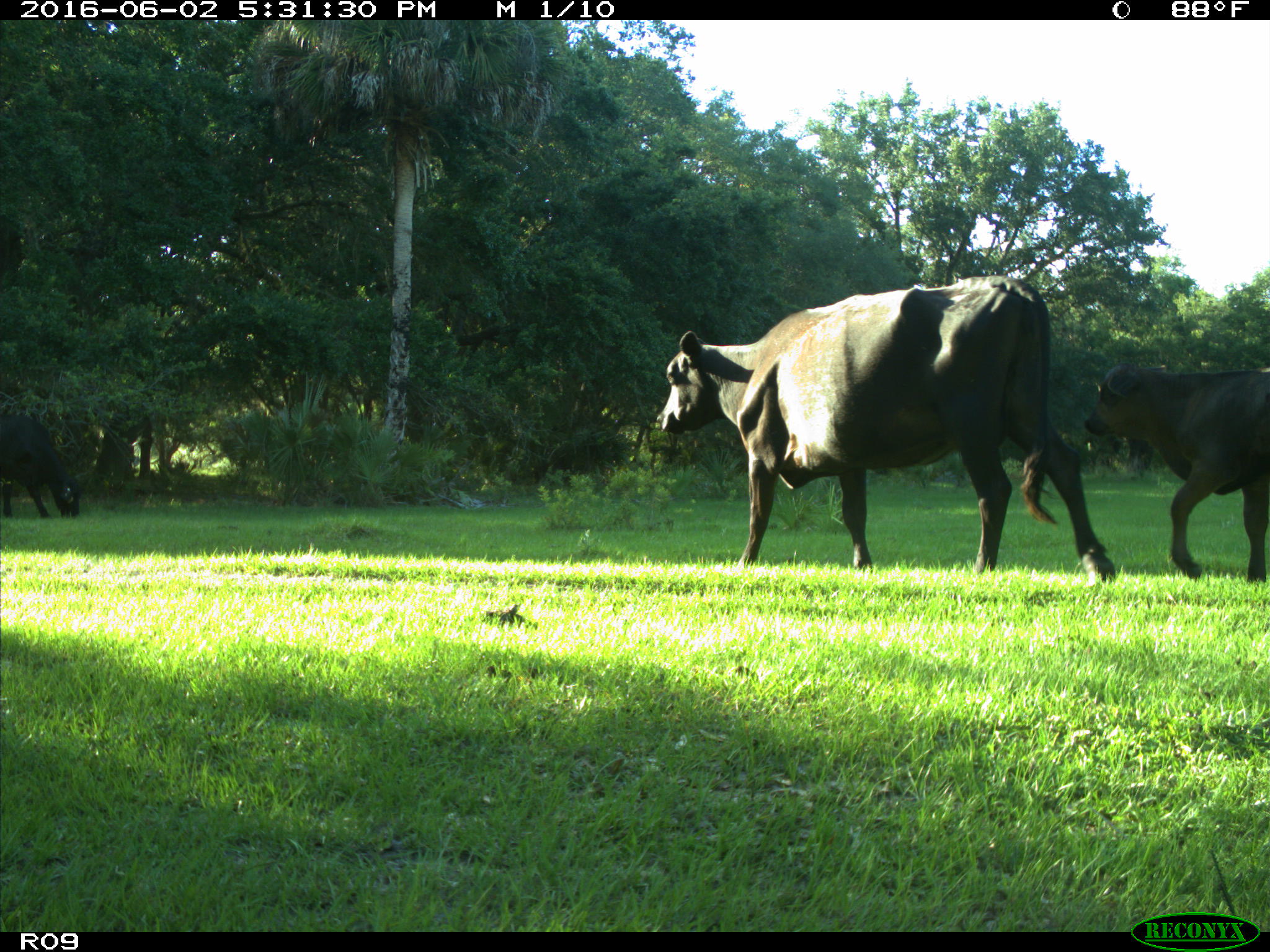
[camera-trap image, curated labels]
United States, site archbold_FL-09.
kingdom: Animalia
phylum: Chordata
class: Mammalia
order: Artiodactyla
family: Bovidae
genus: Bos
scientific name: Bos taurus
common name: domestic cow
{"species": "Bos taurus (domestic cow)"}